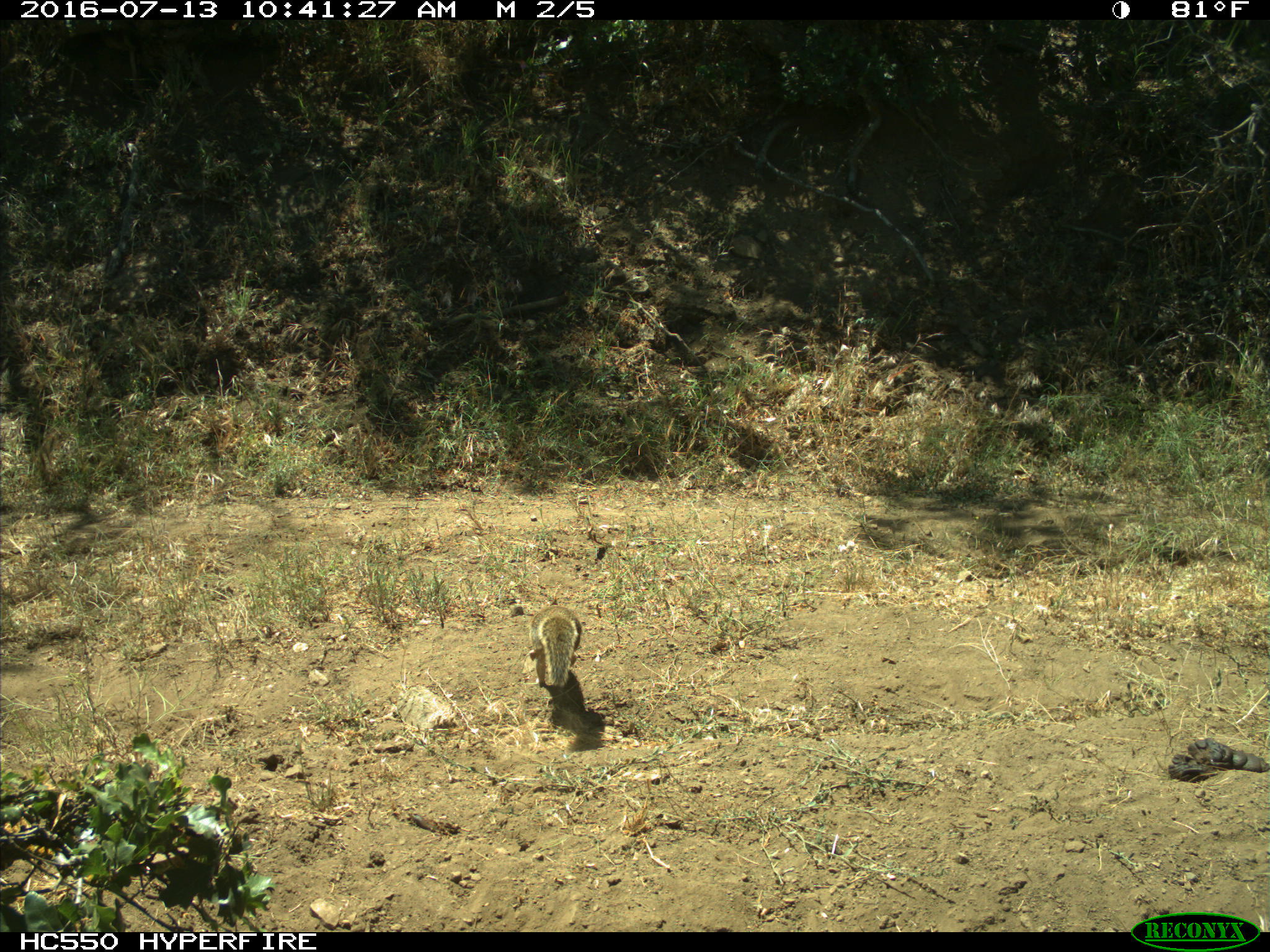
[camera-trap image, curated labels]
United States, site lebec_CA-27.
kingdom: Animalia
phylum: Chordata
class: Mammalia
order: Rodentia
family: Sciuridae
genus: Otospermophilus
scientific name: Otospermophilus beecheyi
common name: california ground squirrel